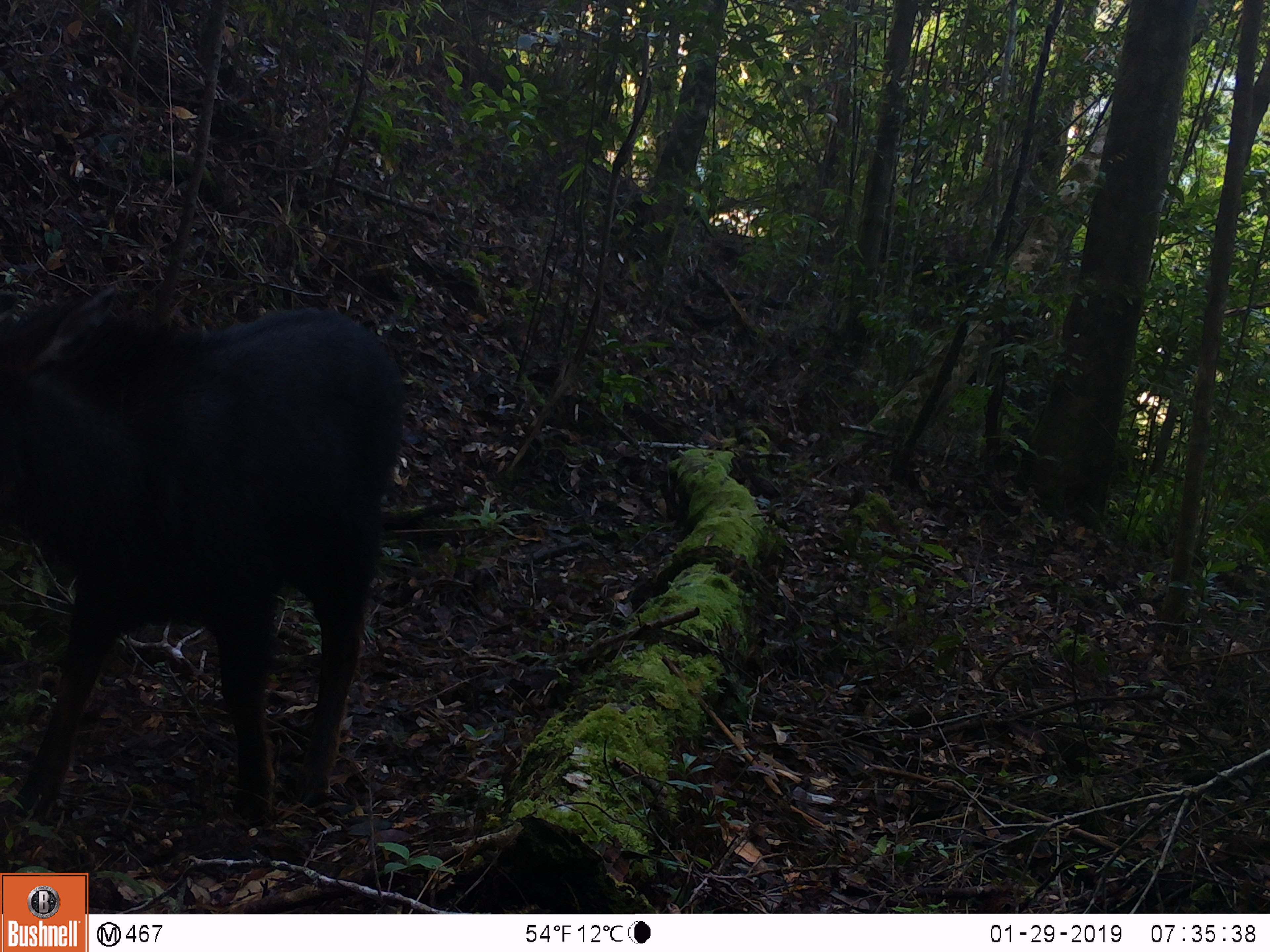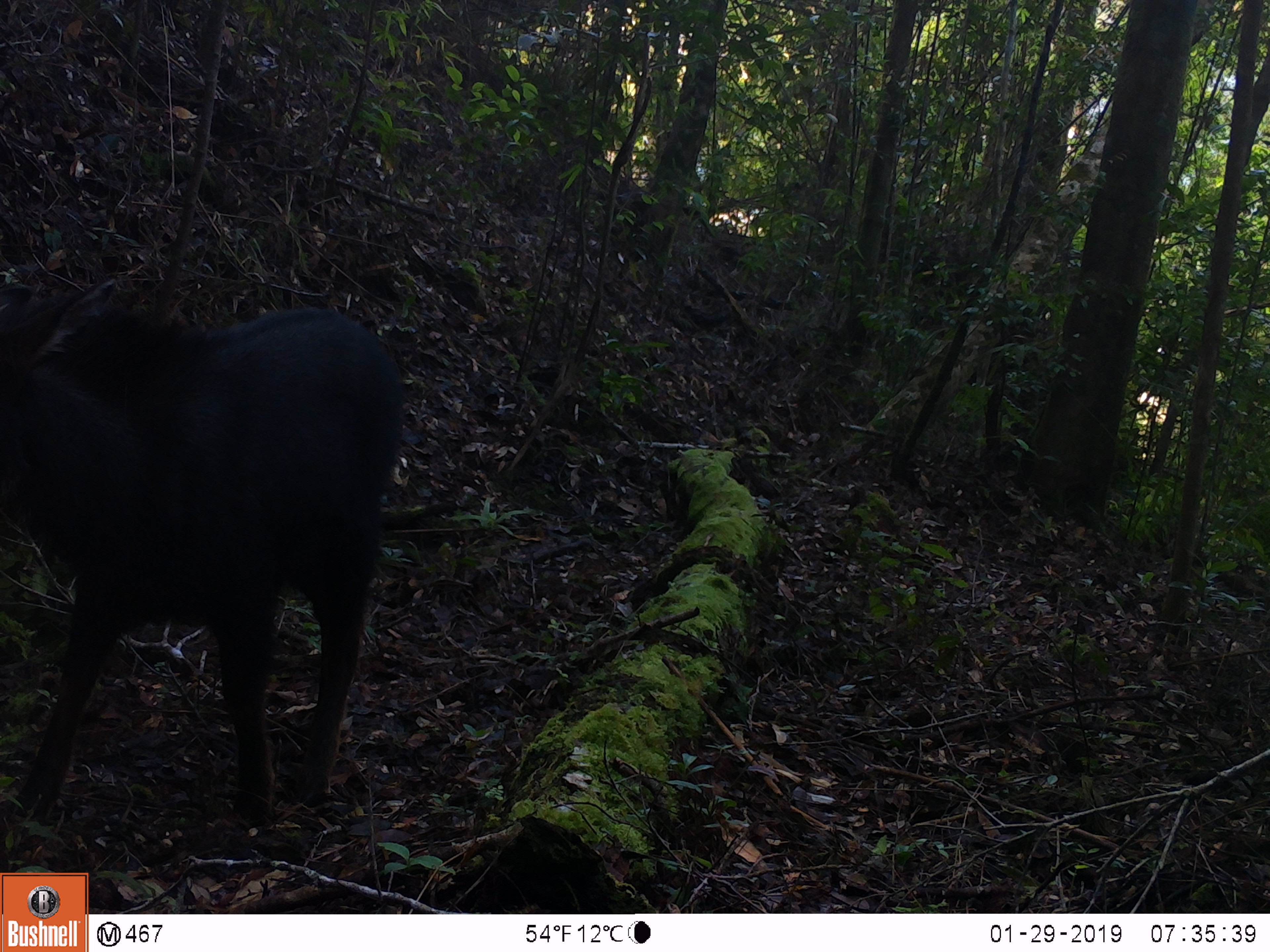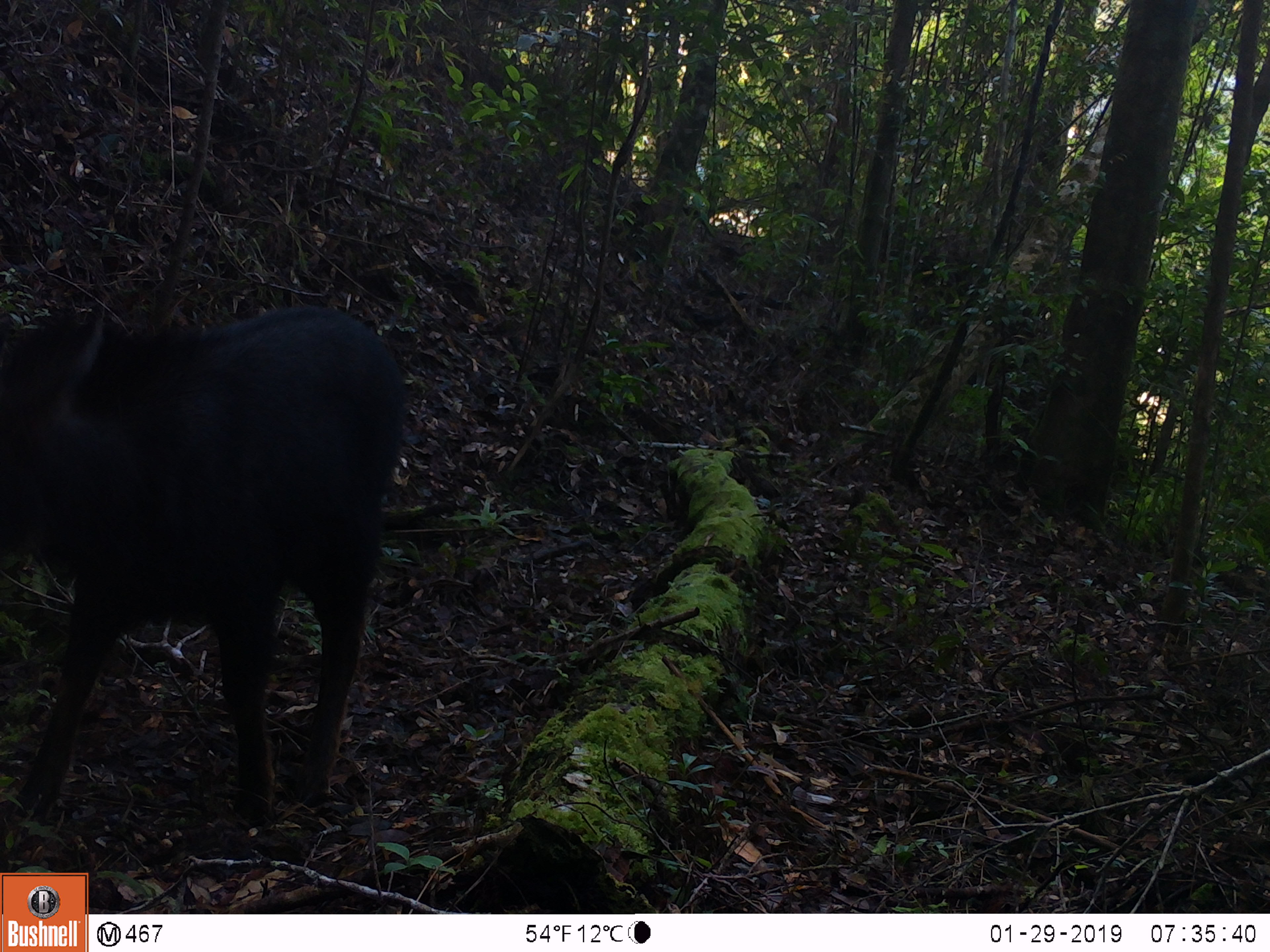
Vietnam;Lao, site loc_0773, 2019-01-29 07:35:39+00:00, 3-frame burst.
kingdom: Animalia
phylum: Chordata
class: Mammalia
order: Artiodactyla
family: Bovidae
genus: Capricornis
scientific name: Capricornis sumatraensis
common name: chinese serow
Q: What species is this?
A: Chinese serow (Capricornis sumatraensis).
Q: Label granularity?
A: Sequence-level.